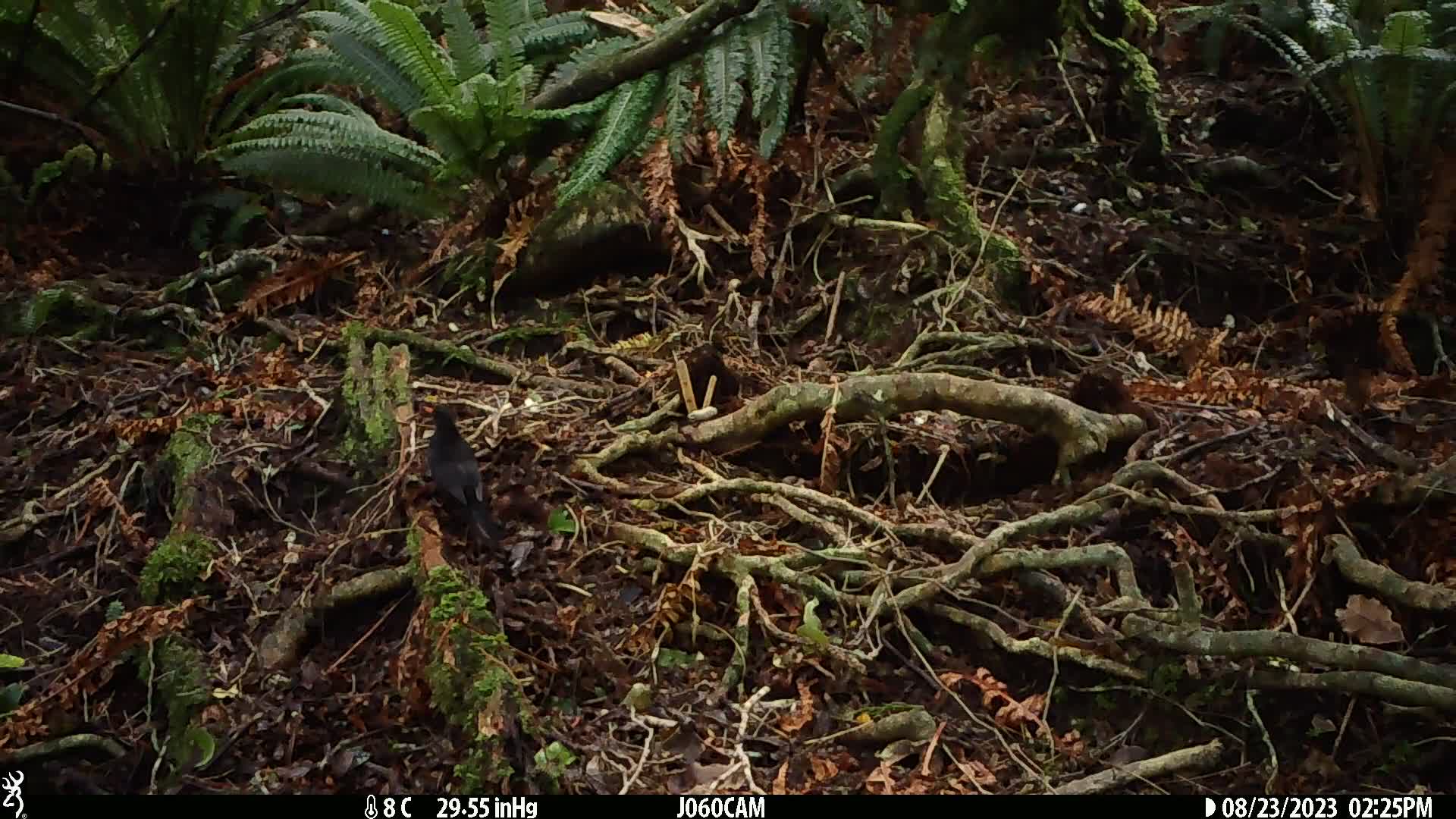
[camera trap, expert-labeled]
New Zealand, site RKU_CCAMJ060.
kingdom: Animalia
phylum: Chordata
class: Aves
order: Passeriformes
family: Turdidae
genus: Turdus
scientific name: Turdus merula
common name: eurasian blackbird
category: blackbird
Blackbird (eurasian blackbird) (Turdus merula).